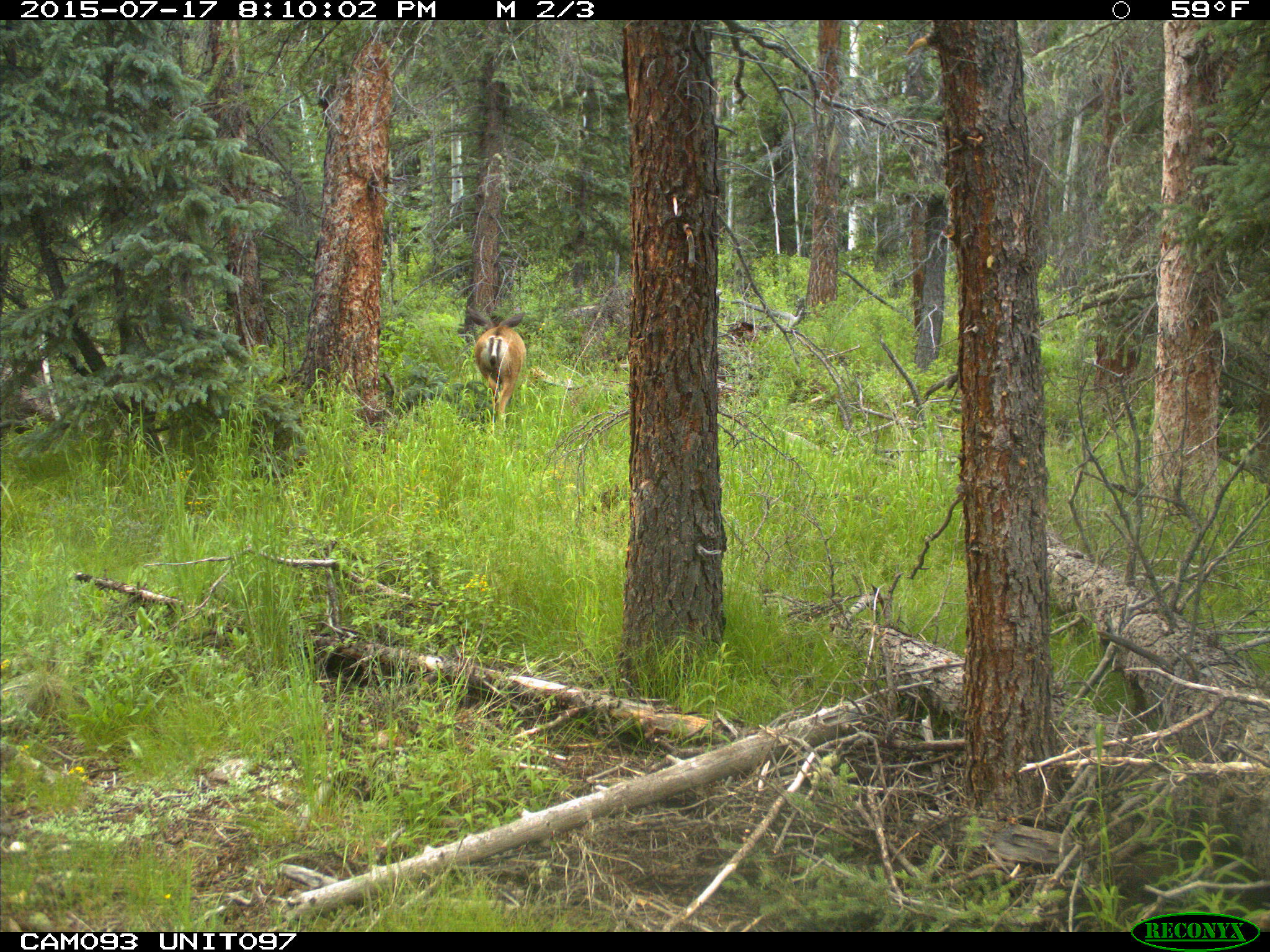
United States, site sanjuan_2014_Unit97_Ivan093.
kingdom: Animalia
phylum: Chordata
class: Mammalia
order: Artiodactyla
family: Cervidae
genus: Odocoileus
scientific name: Odocoileus hemionus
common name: mule deer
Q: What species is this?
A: Odocoileus hemionus (mule deer).